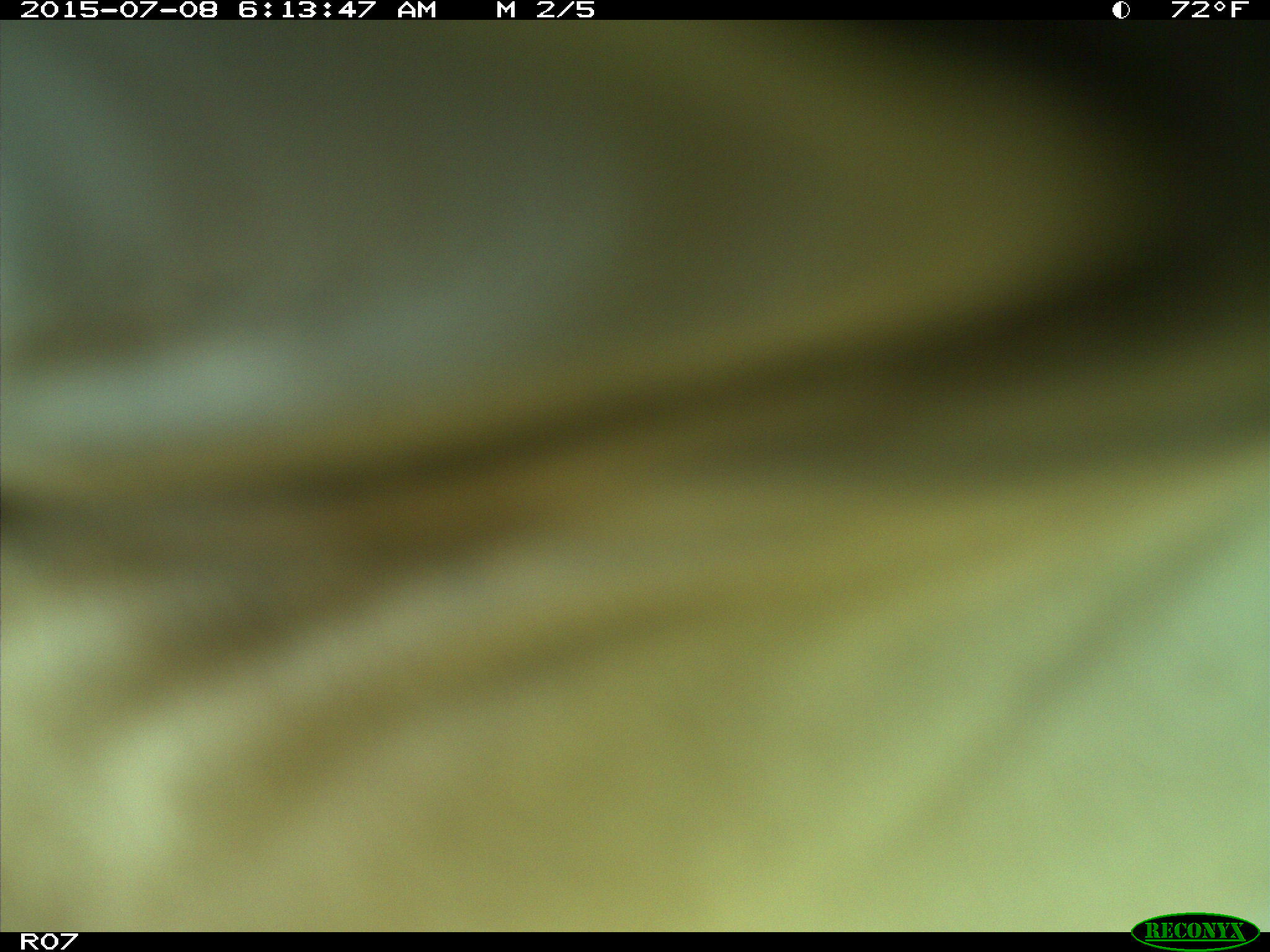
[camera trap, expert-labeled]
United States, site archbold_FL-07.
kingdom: Animalia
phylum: Chordata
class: Mammalia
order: Artiodactyla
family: Bovidae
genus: Bos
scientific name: Bos taurus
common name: domestic cow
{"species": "Bos taurus (domestic cow)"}